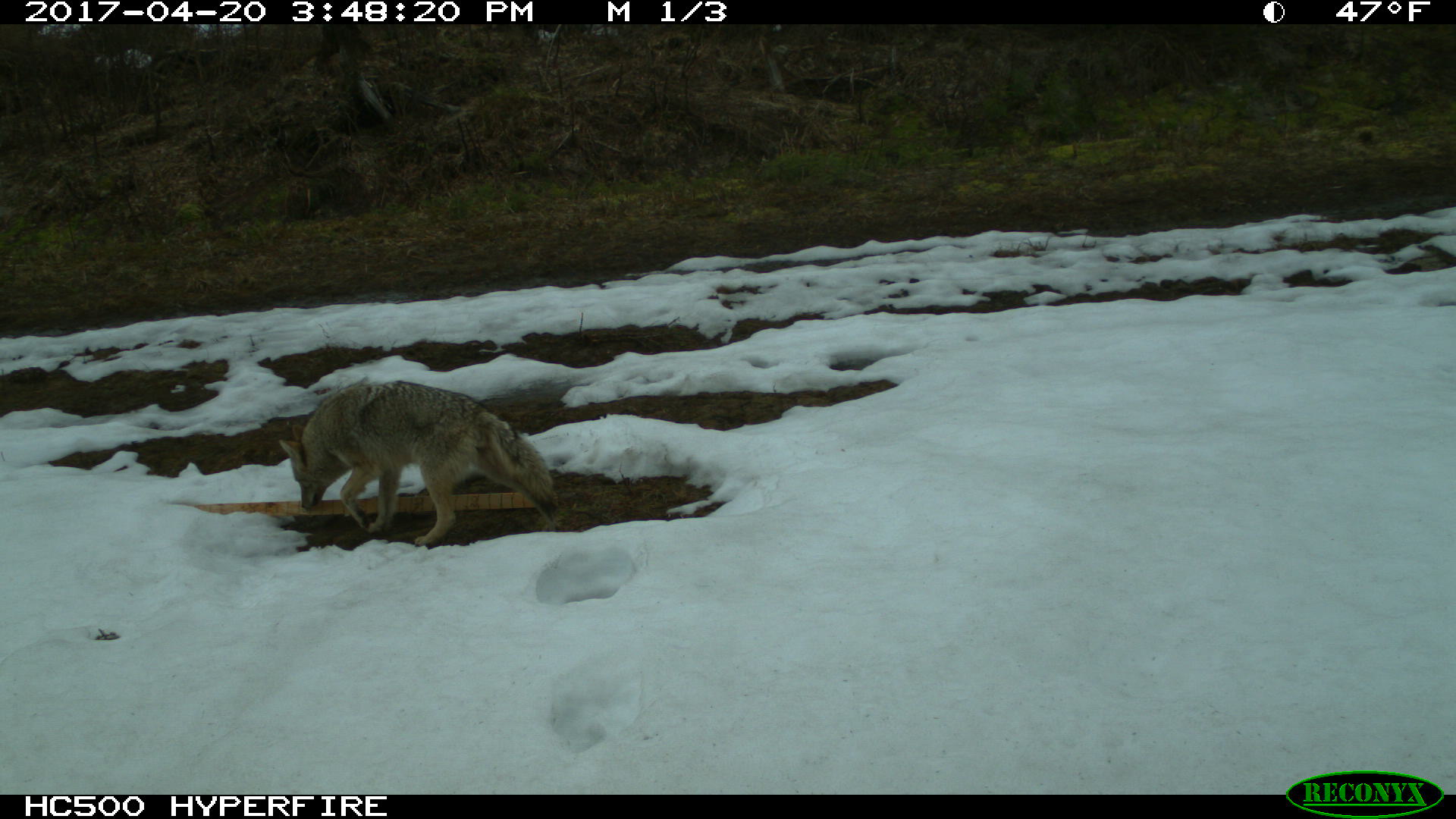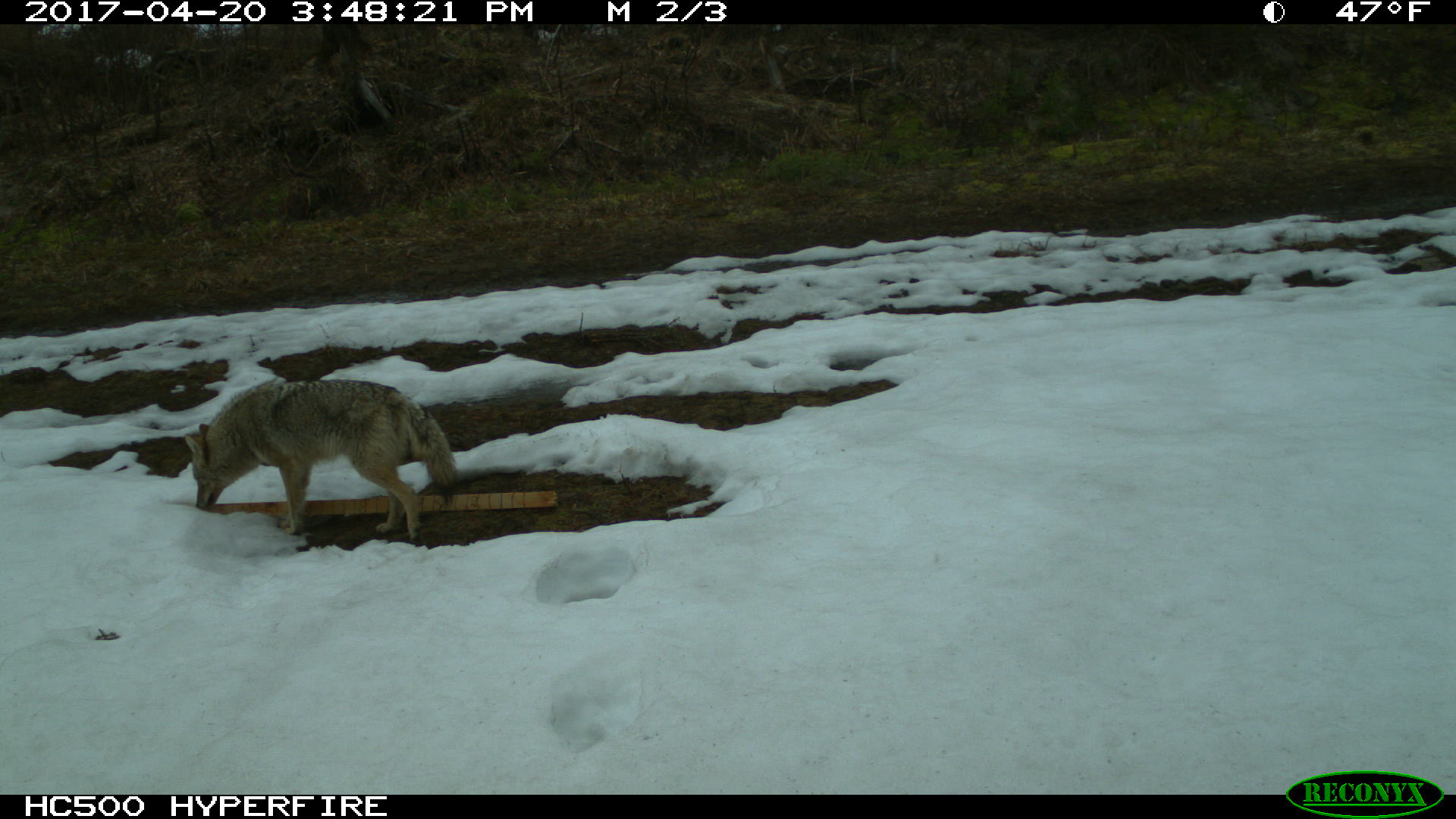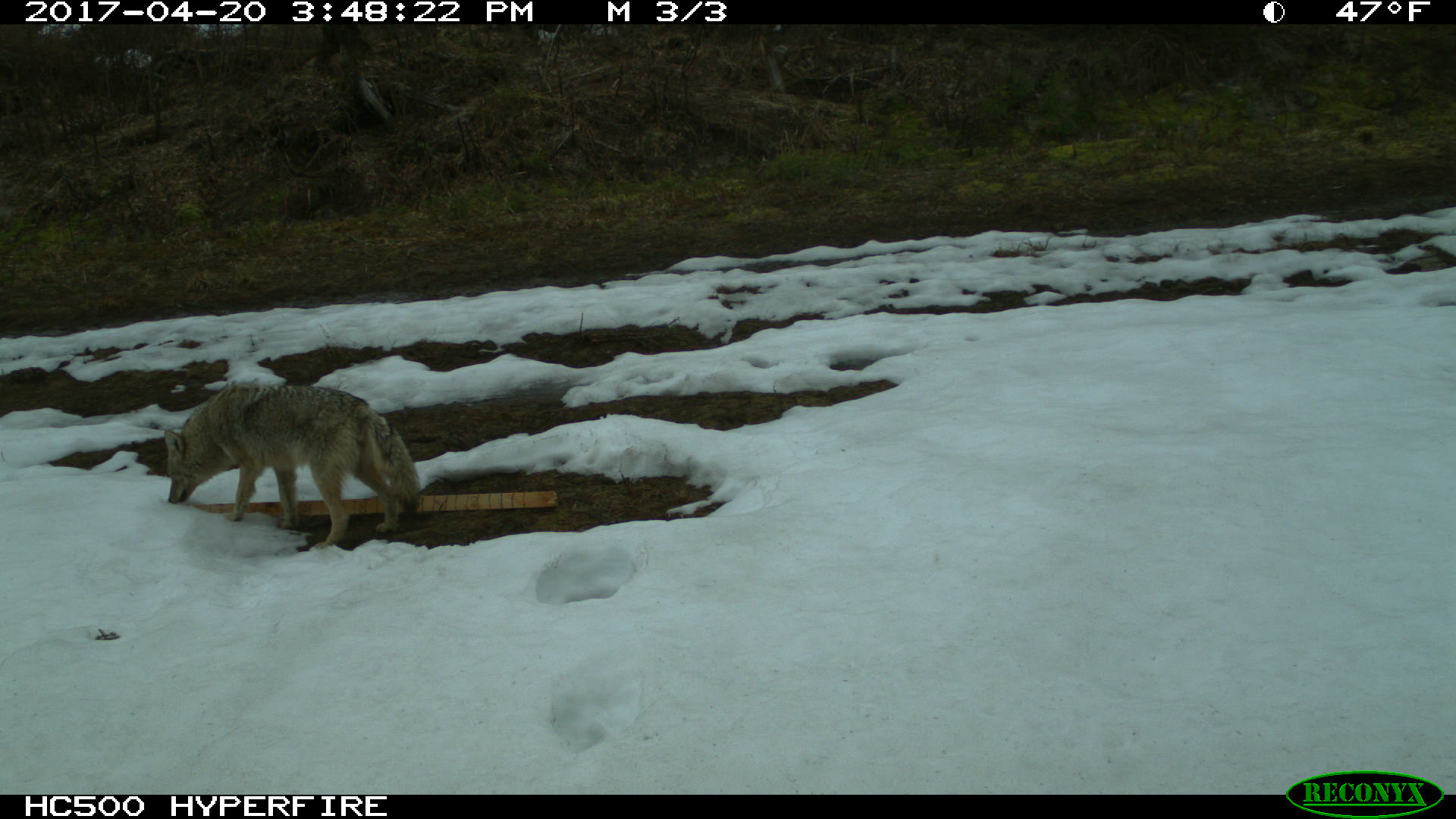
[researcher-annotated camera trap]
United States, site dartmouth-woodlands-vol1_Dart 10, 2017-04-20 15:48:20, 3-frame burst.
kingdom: Animalia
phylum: Chordata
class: Mammalia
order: Carnivora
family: Canidae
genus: Canis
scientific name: Canis latrans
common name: coyote